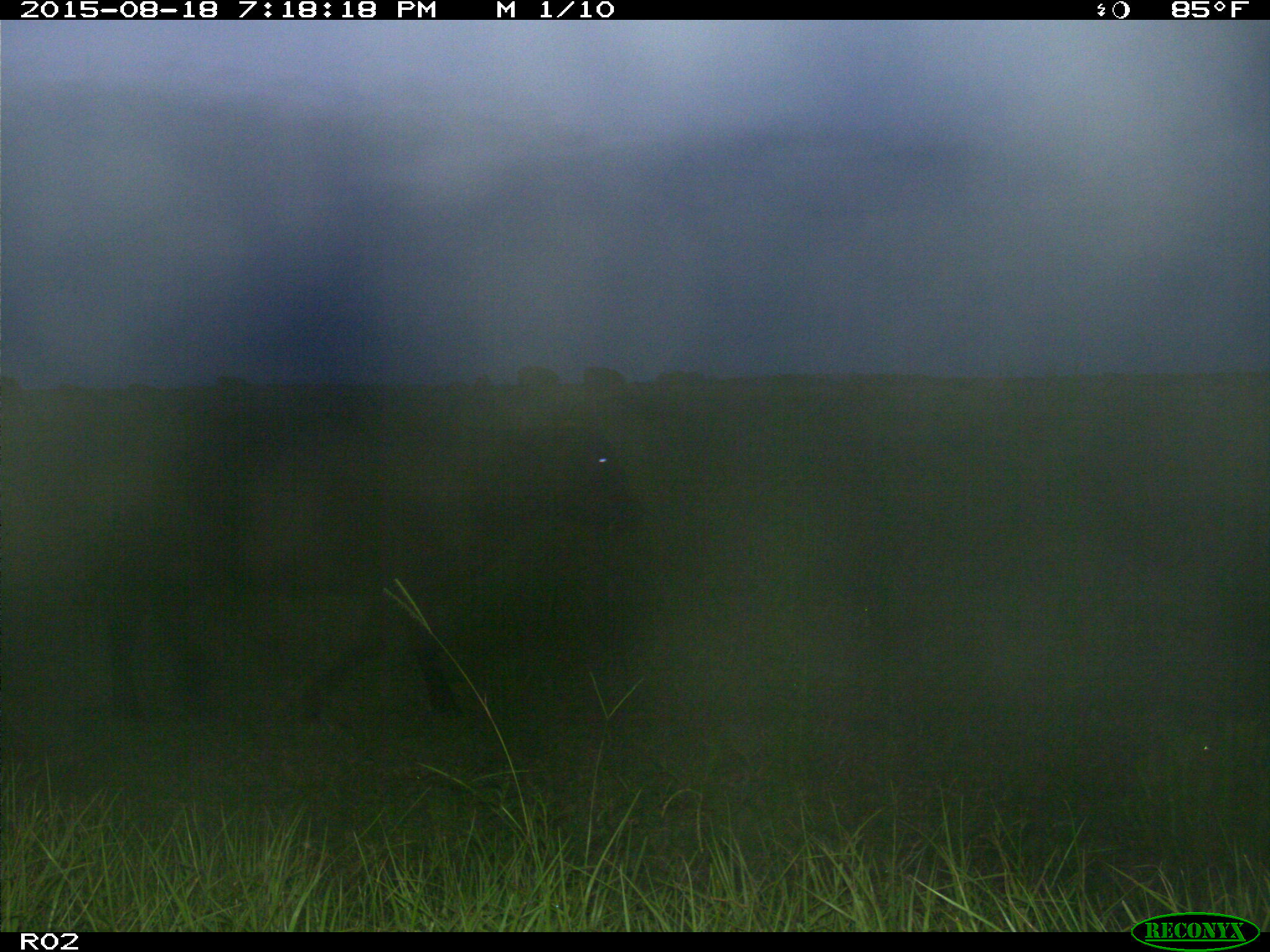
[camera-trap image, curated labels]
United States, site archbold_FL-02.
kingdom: Animalia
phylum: Chordata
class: Mammalia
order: Artiodactyla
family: Bovidae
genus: Bos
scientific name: Bos taurus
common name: domestic cow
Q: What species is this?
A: Bos taurus (domestic cow).